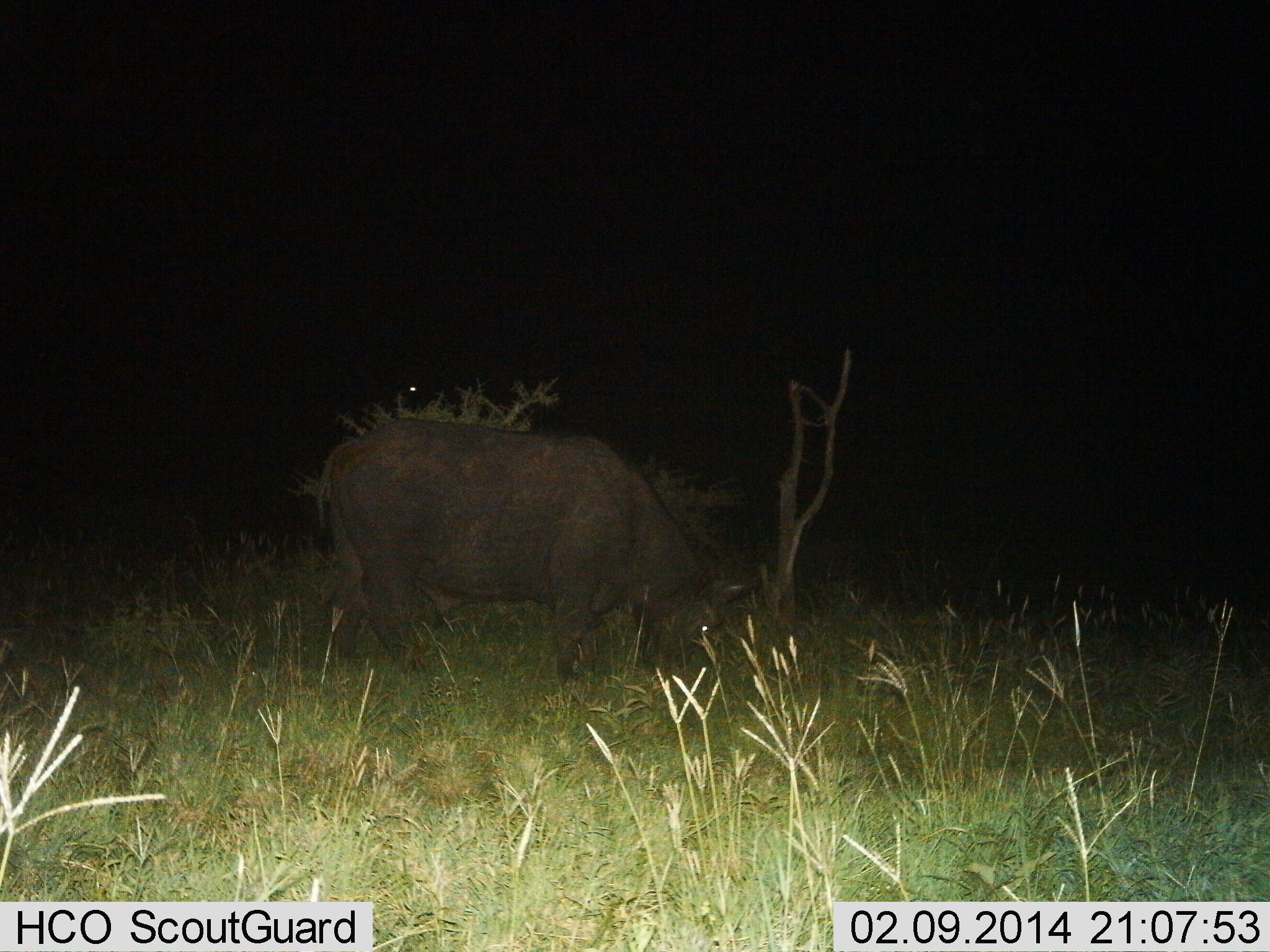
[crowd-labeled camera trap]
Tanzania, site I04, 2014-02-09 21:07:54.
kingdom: Animalia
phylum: Chordata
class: Mammalia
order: Artiodactyla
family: Bovidae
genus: Syncerus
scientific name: Syncerus caffer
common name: cape buffalo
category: buffalo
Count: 1.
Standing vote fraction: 11%.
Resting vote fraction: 0%.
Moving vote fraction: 0%.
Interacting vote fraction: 0%.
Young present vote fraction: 0%.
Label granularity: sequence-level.